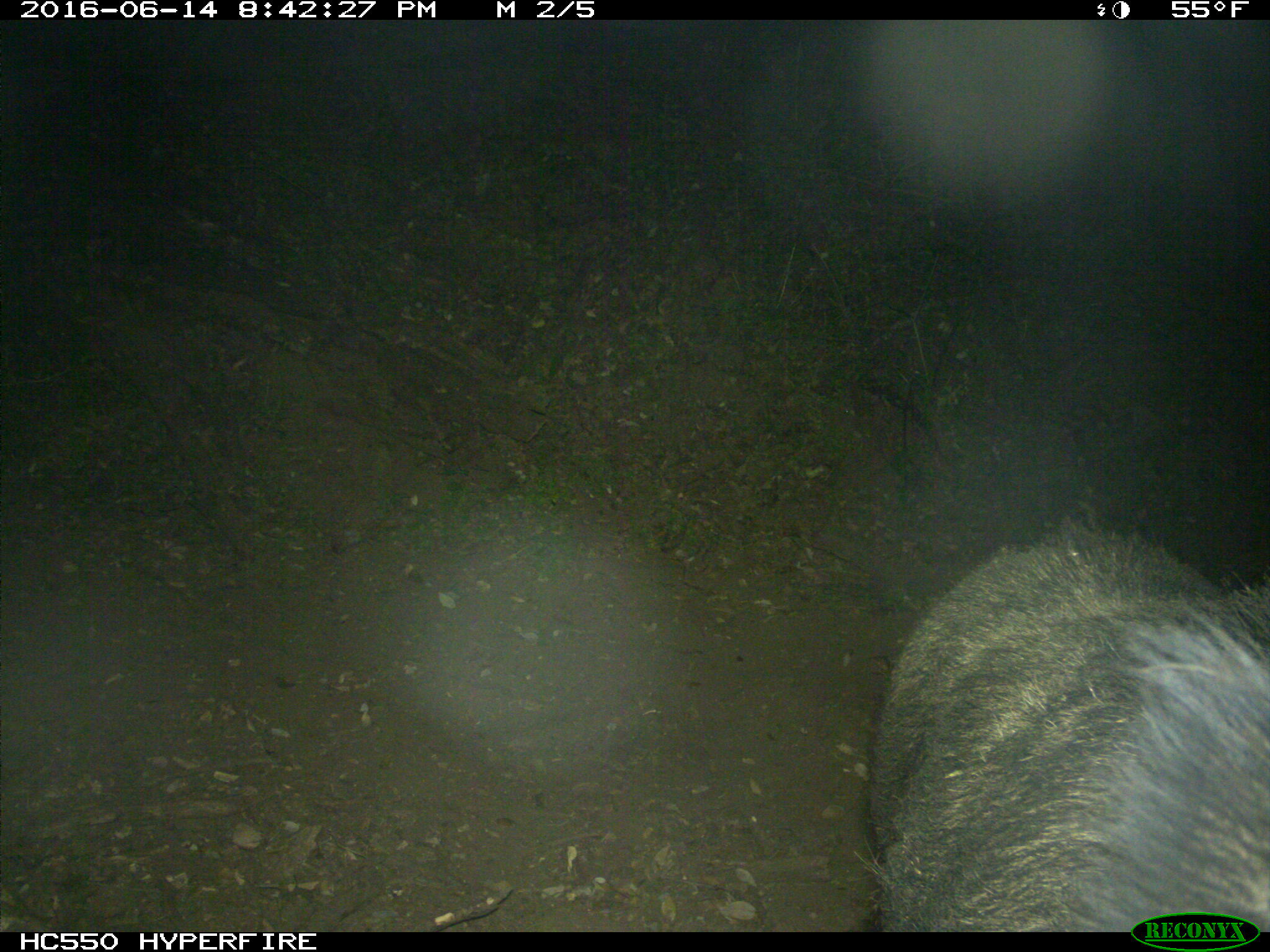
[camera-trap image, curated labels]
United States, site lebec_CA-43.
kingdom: Animalia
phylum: Chordata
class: Mammalia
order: Artiodactyla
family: Suidae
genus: Sus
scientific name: Sus scrofa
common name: wild boar